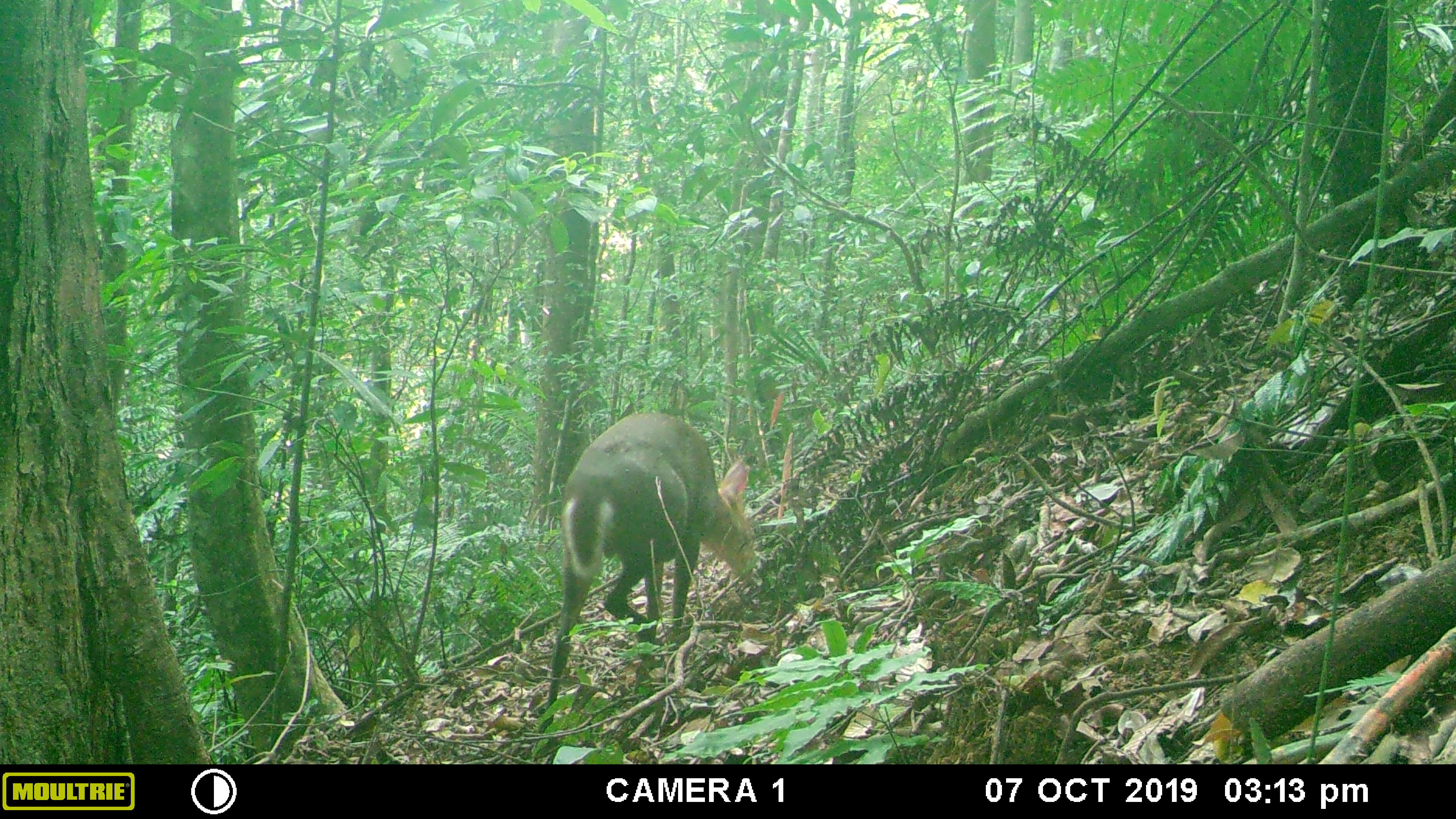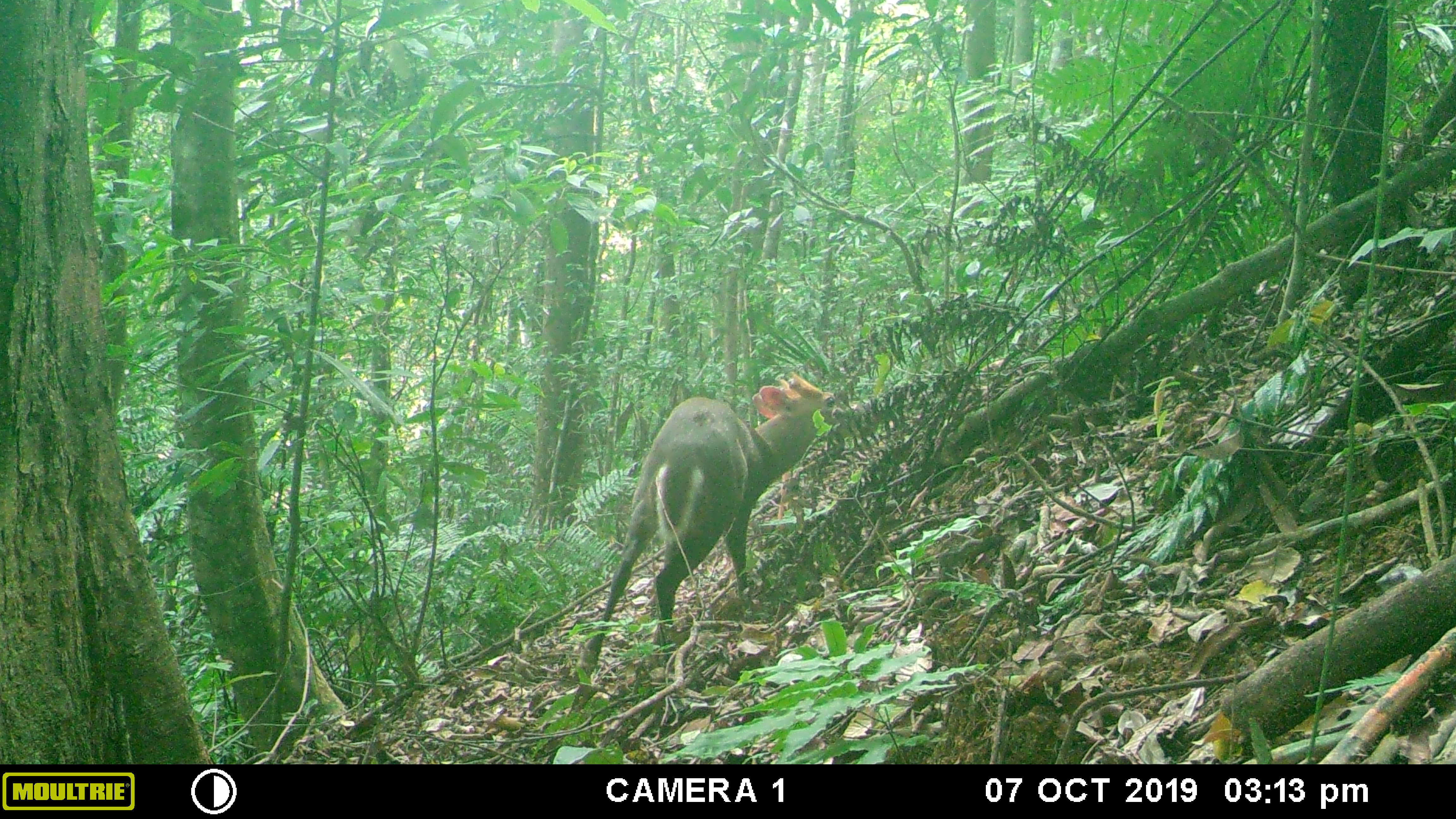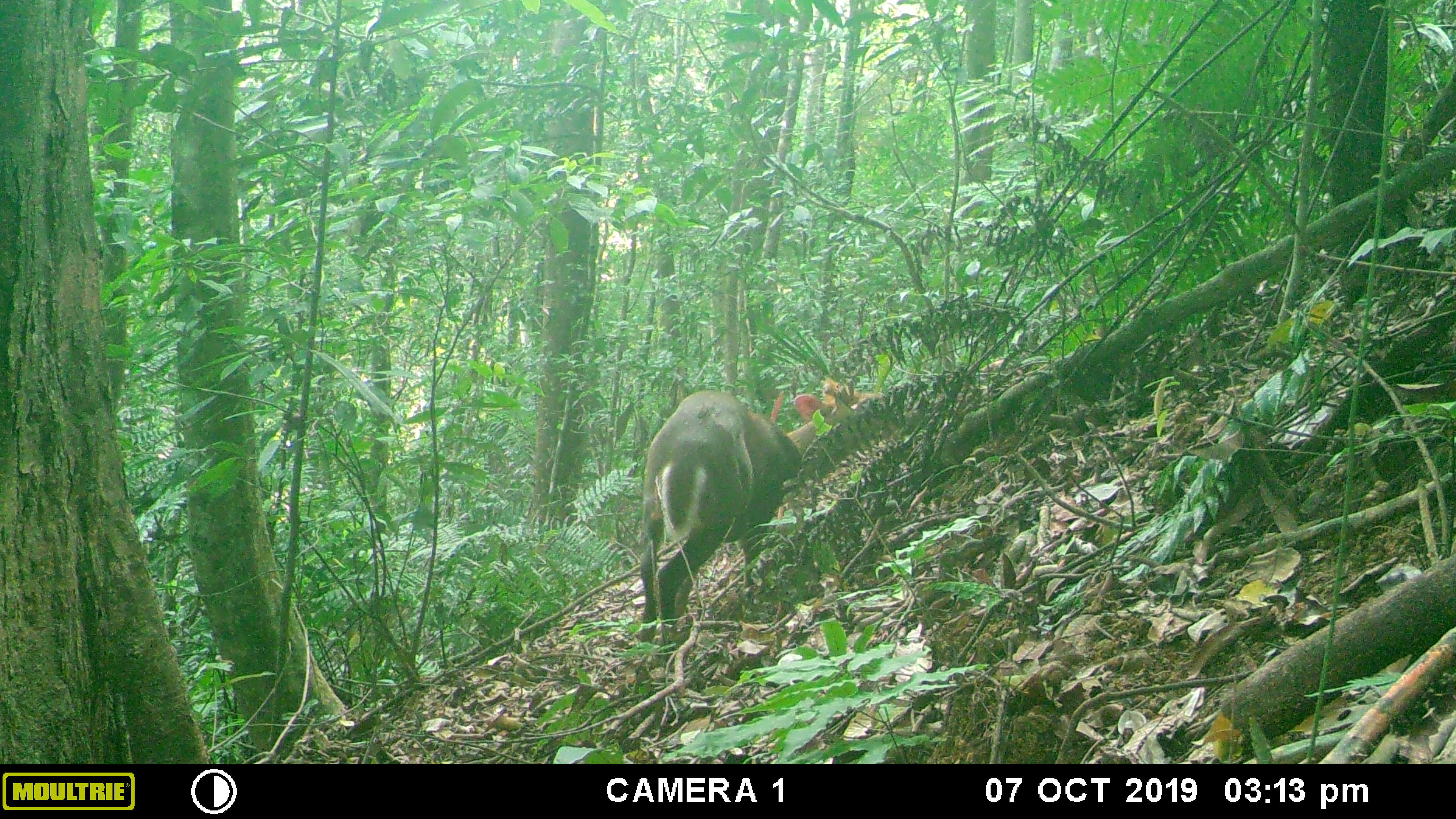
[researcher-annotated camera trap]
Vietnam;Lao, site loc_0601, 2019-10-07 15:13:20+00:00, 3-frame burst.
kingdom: Animalia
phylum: Chordata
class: Mammalia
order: Artiodactyla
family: Cervidae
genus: Muntiacus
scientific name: Muntiacus rooseveltorum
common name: roosevelt's muntjac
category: roosevelts muntjac group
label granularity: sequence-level